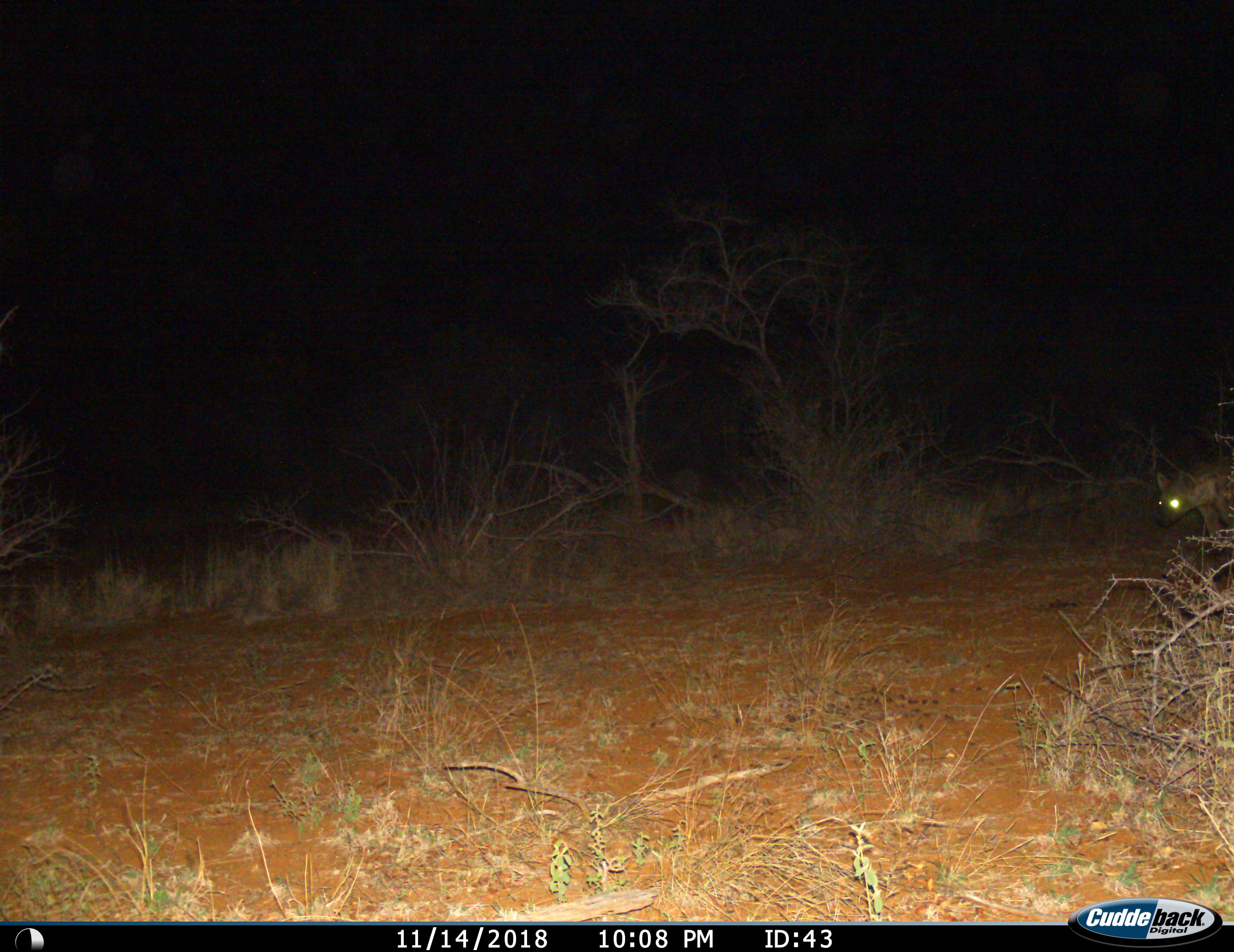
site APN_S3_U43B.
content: unidentified animal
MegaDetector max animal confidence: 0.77